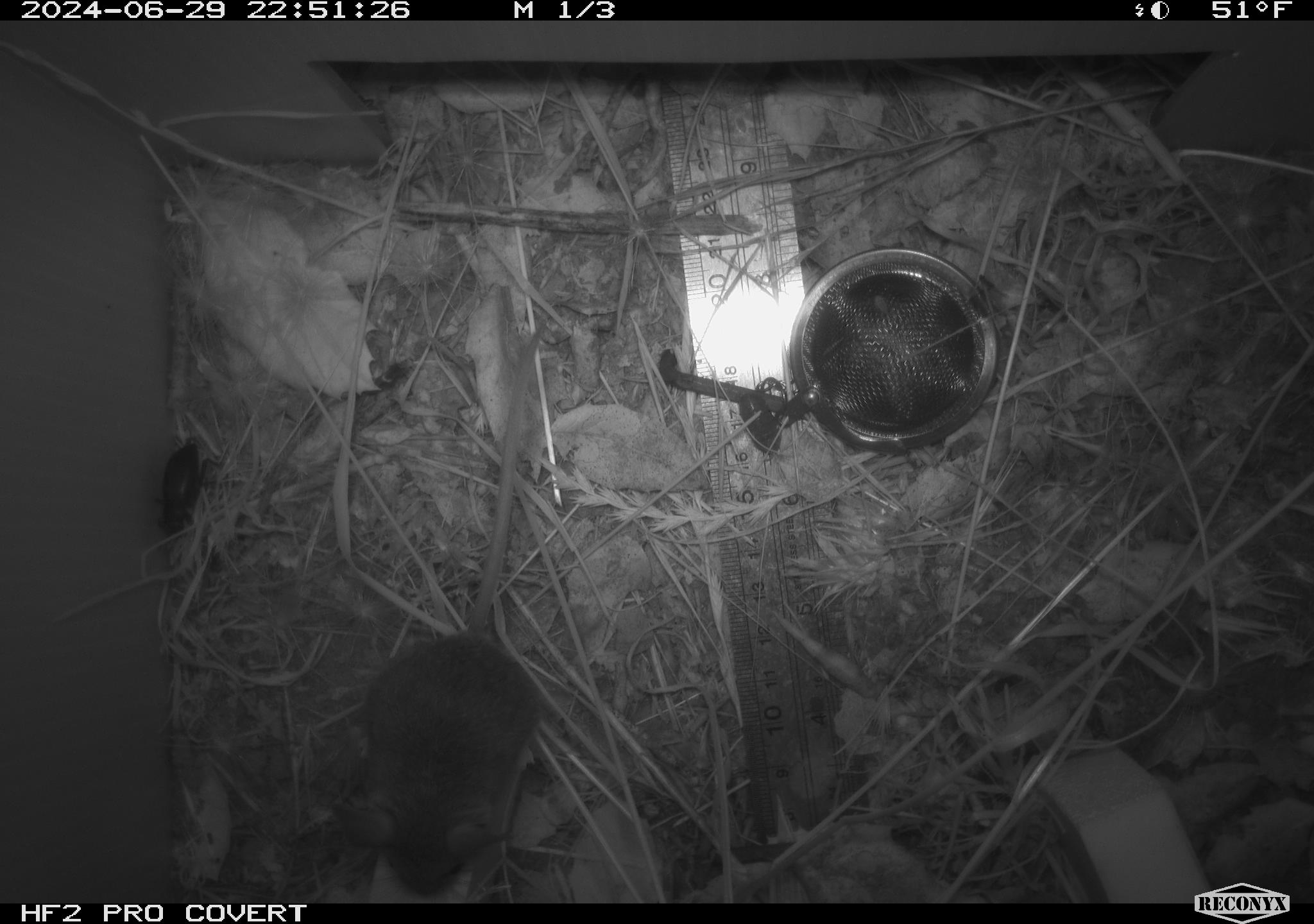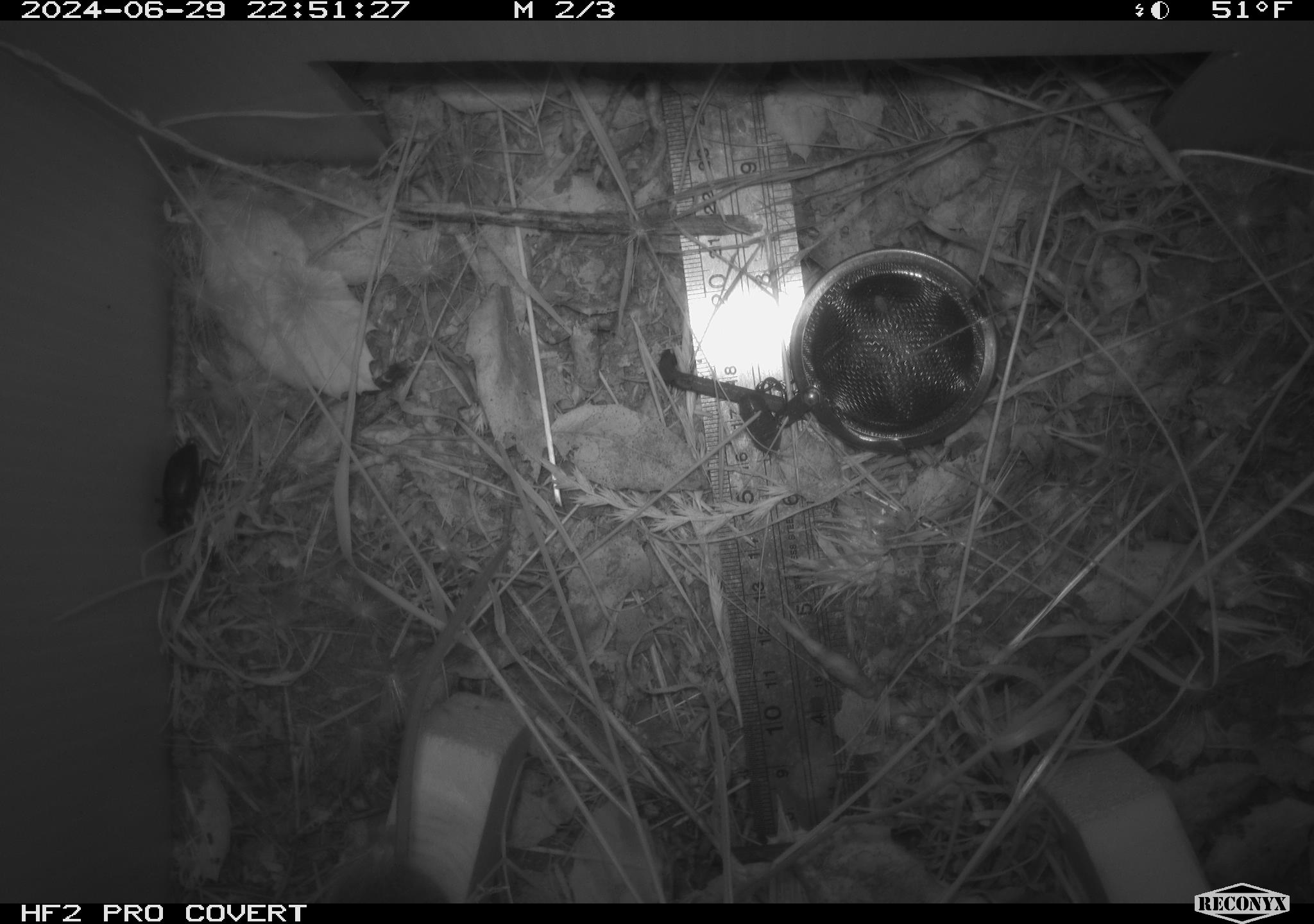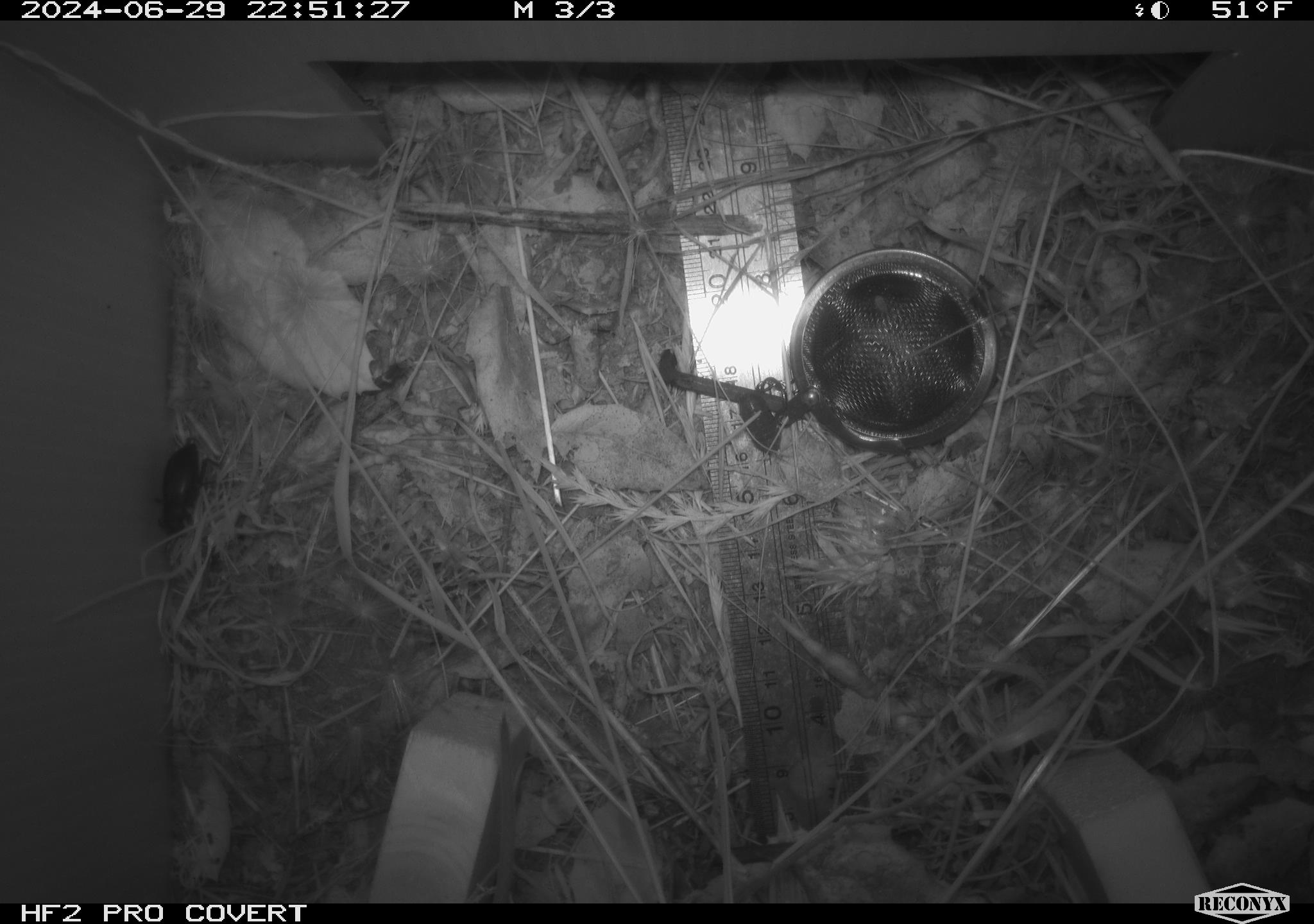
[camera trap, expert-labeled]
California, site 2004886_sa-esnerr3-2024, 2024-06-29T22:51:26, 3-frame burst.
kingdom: Animalia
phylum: Chordata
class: Mammalia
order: Rodentia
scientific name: Rodentia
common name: rodent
Rodent (Rodentia).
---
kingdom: Animalia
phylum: Arthropoda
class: Insecta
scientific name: Insecta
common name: insect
Insect (Insecta).